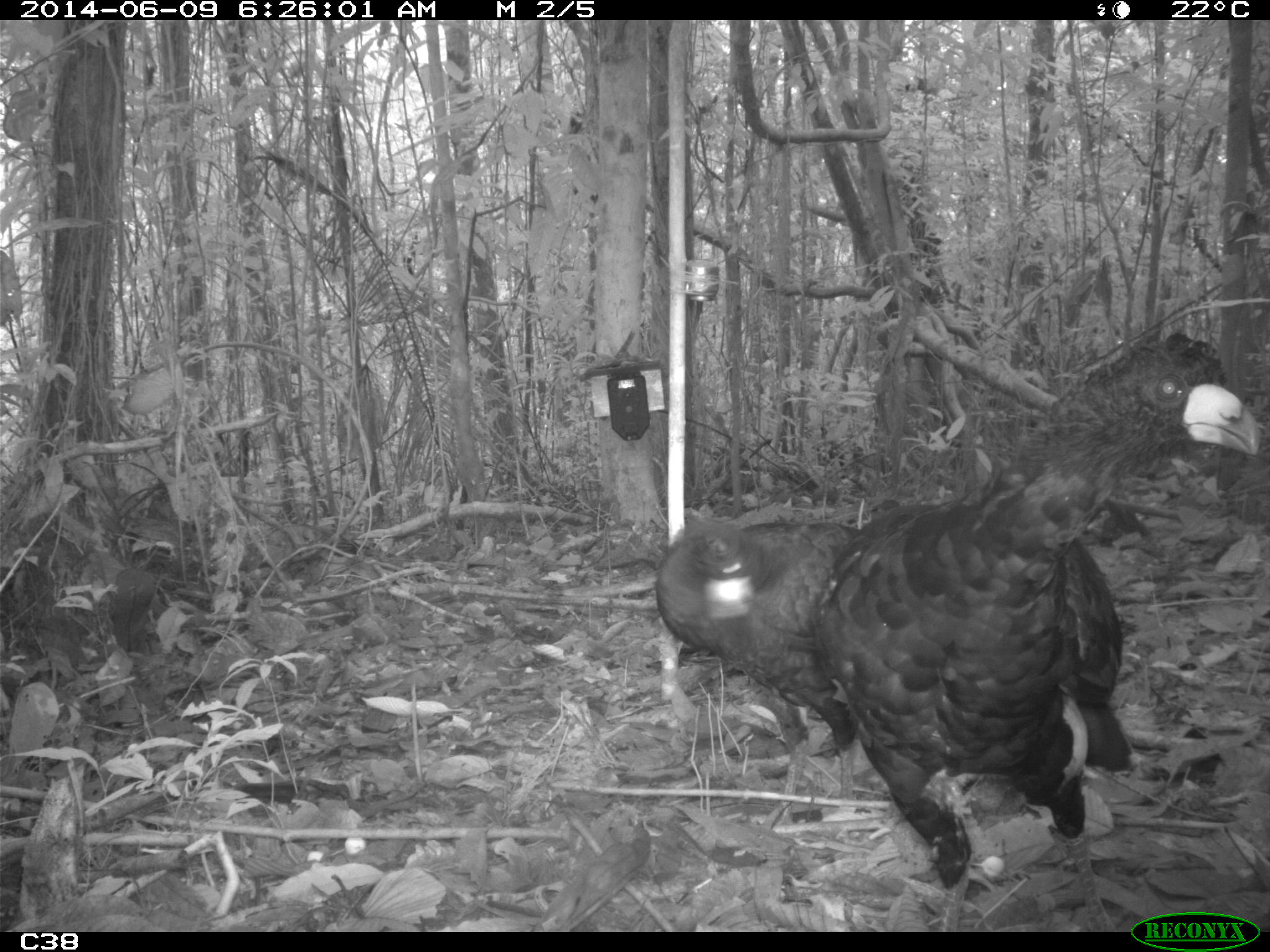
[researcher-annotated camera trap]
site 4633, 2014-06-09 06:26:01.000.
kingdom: Animalia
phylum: Chordata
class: Aves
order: Galliformes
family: Cracidae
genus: Crax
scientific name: Crax alector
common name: black curassow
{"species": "Crax alector (black curassow)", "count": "2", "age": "adult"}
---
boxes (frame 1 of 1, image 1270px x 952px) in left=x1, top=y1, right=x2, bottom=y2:
crax alector: left=806, top=330, right=1258, bottom=931; left=654, top=517, right=861, bottom=825